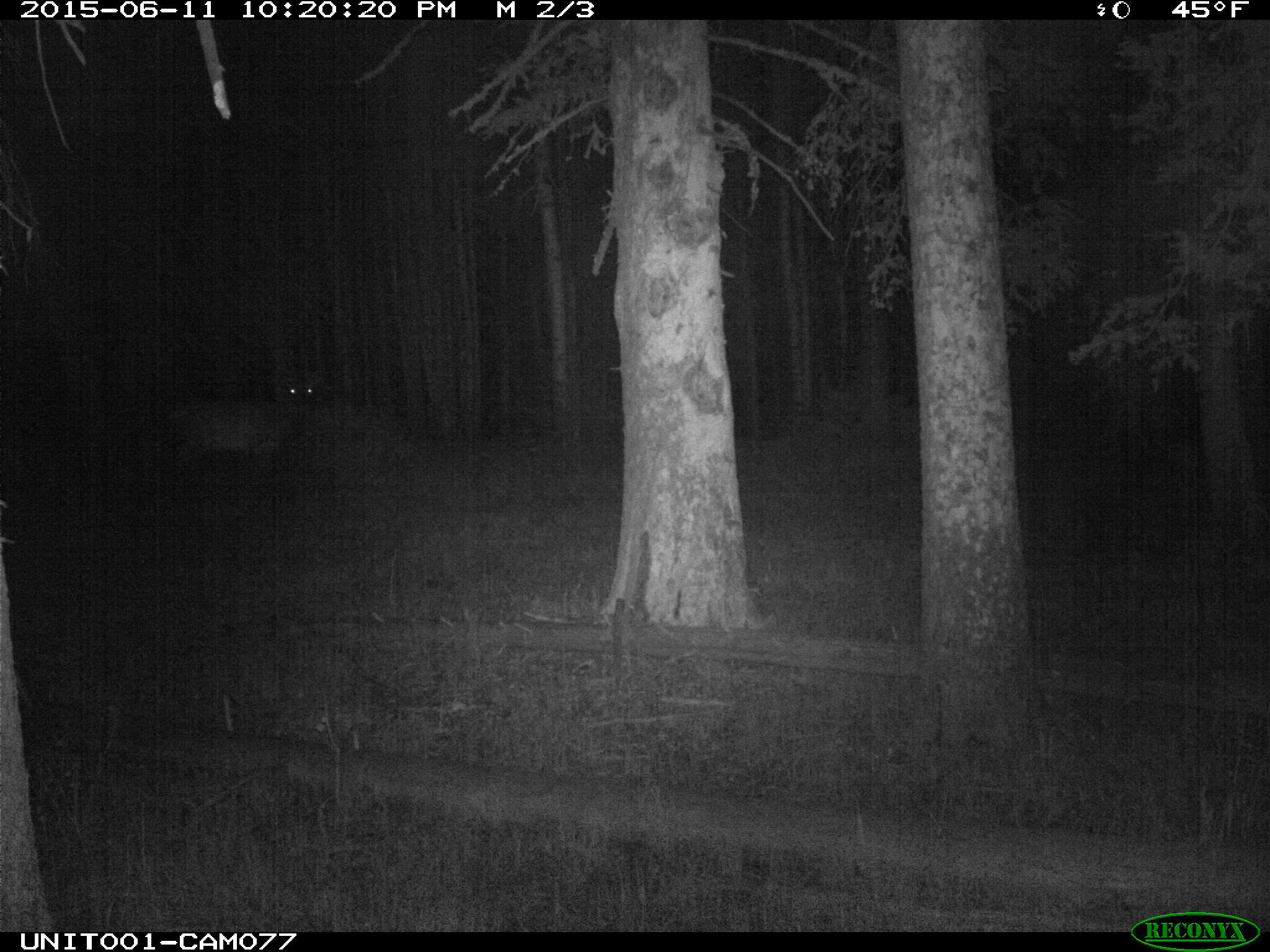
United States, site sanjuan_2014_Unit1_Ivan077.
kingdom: Animalia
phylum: Chordata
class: Mammalia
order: Artiodactyla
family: Cervidae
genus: Cervus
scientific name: Cervus elaphus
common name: red deer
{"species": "Cervus elaphus (red deer)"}